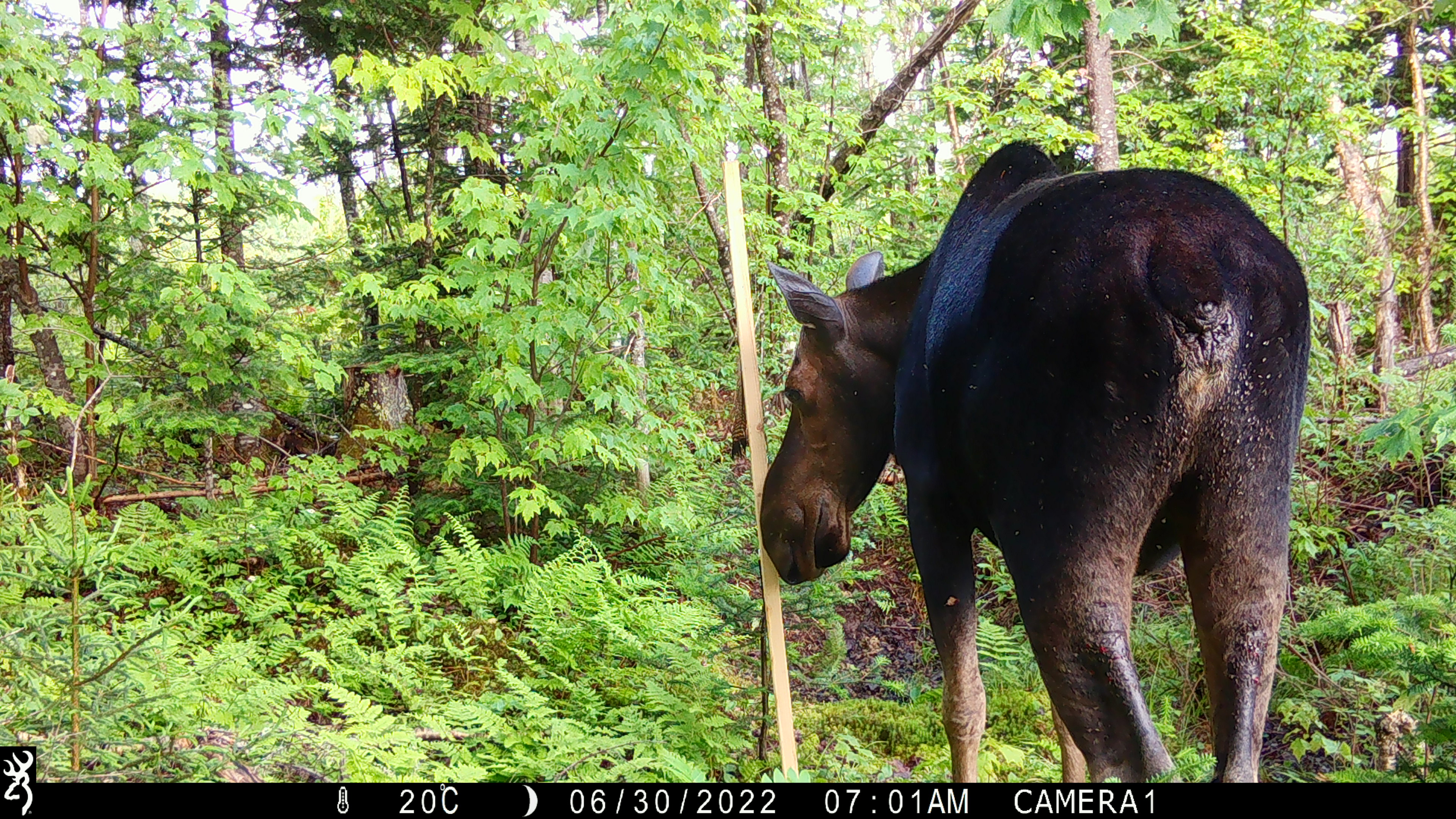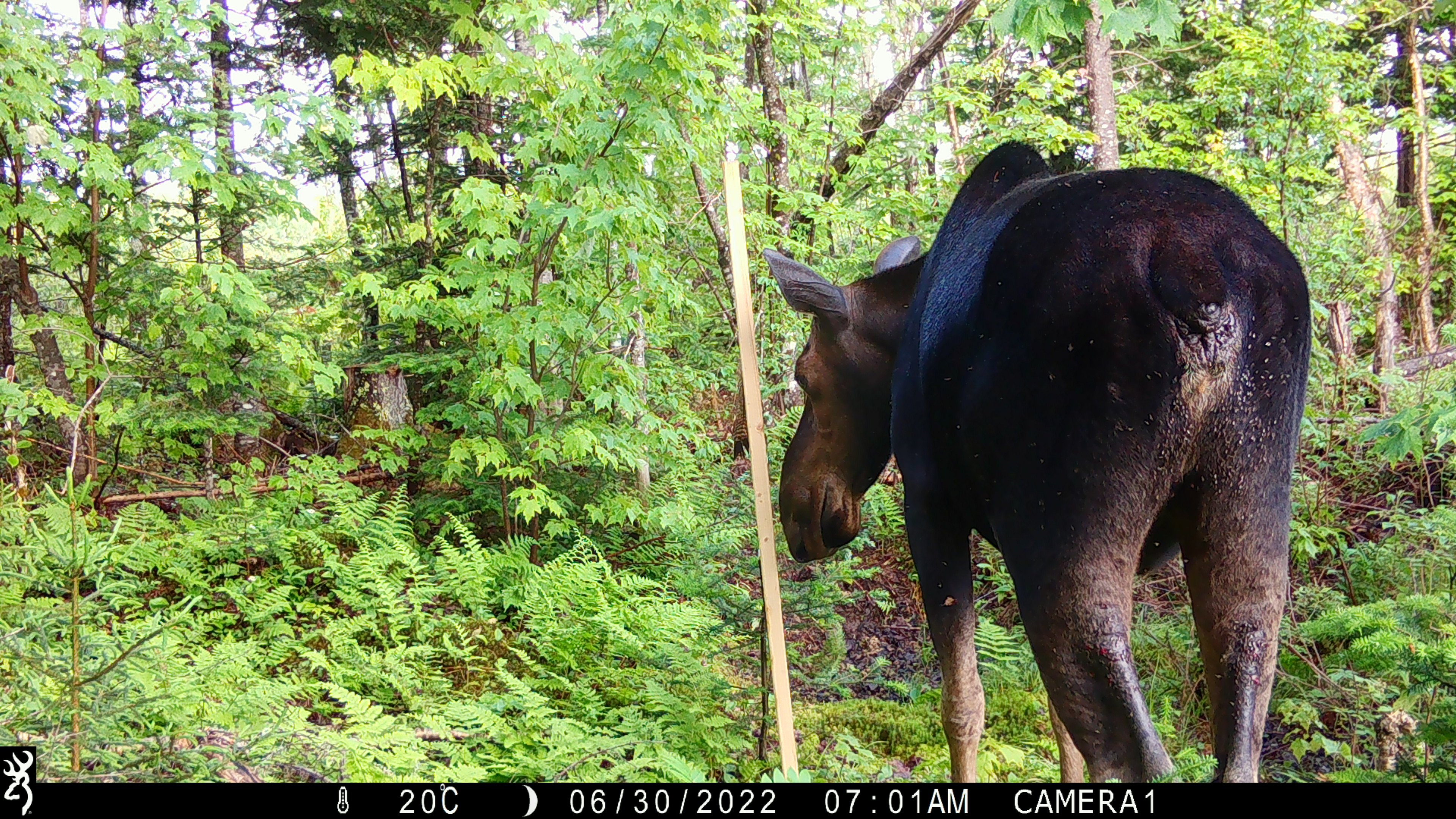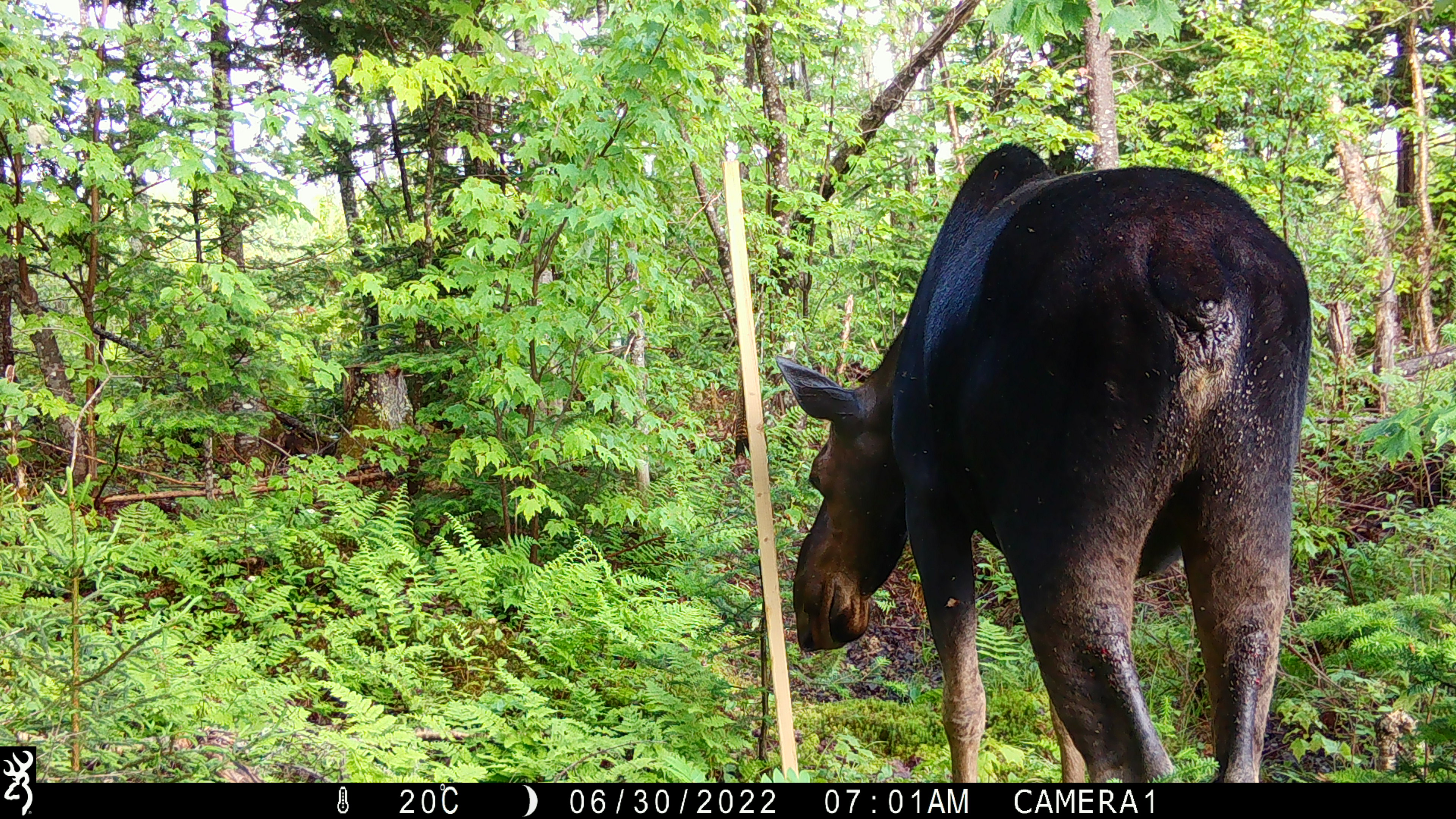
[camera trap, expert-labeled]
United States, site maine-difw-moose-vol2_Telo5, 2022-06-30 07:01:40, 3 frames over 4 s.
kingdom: Animalia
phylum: Chordata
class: Mammalia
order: Artiodactyla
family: Cervidae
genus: Alces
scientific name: Alces alces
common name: moose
Moose (Alces alces).